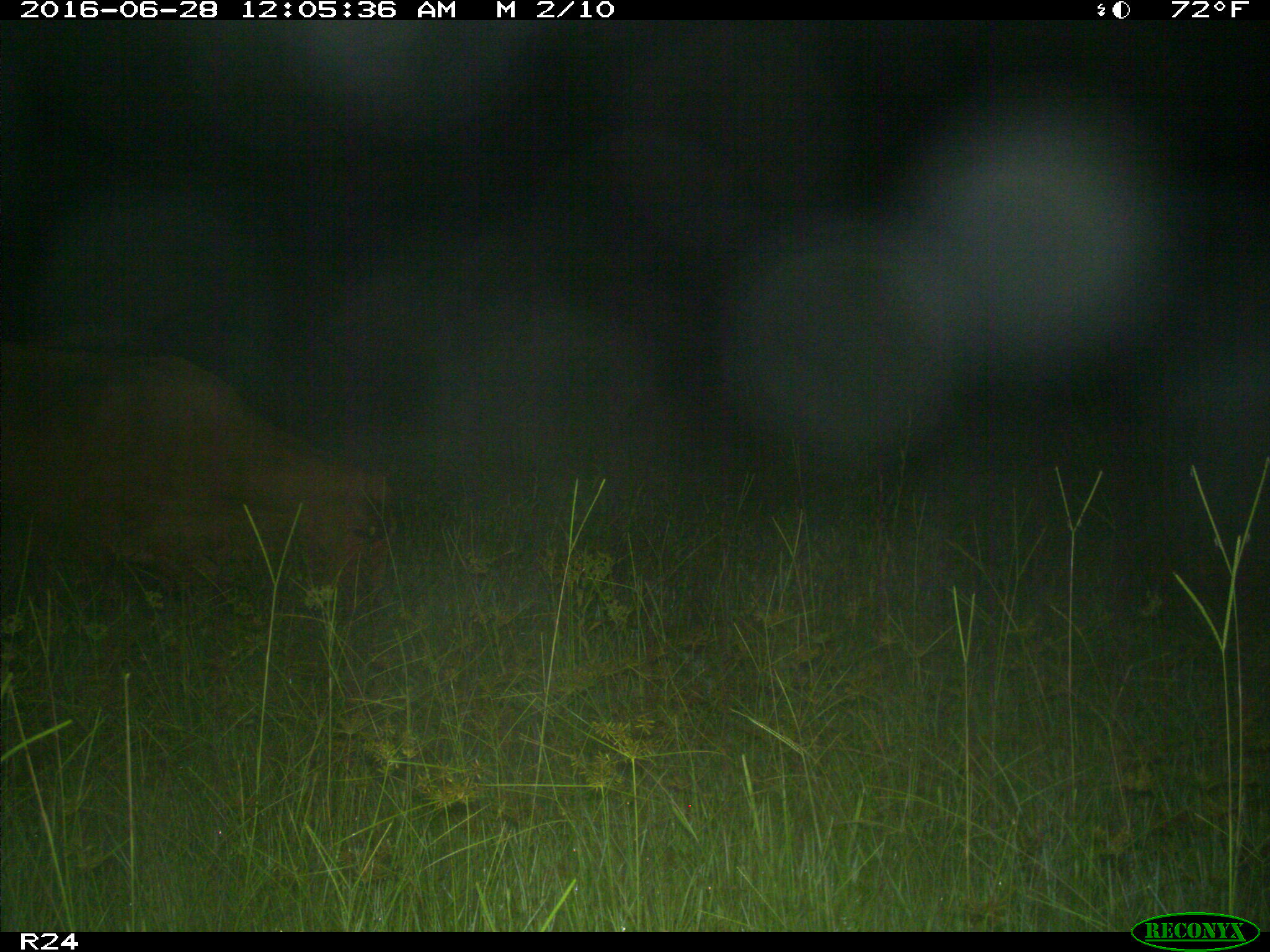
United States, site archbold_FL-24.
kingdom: Animalia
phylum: Chordata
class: Mammalia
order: Artiodactyla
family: Bovidae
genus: Bos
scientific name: Bos taurus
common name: domestic cow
Bos taurus (domestic cow).